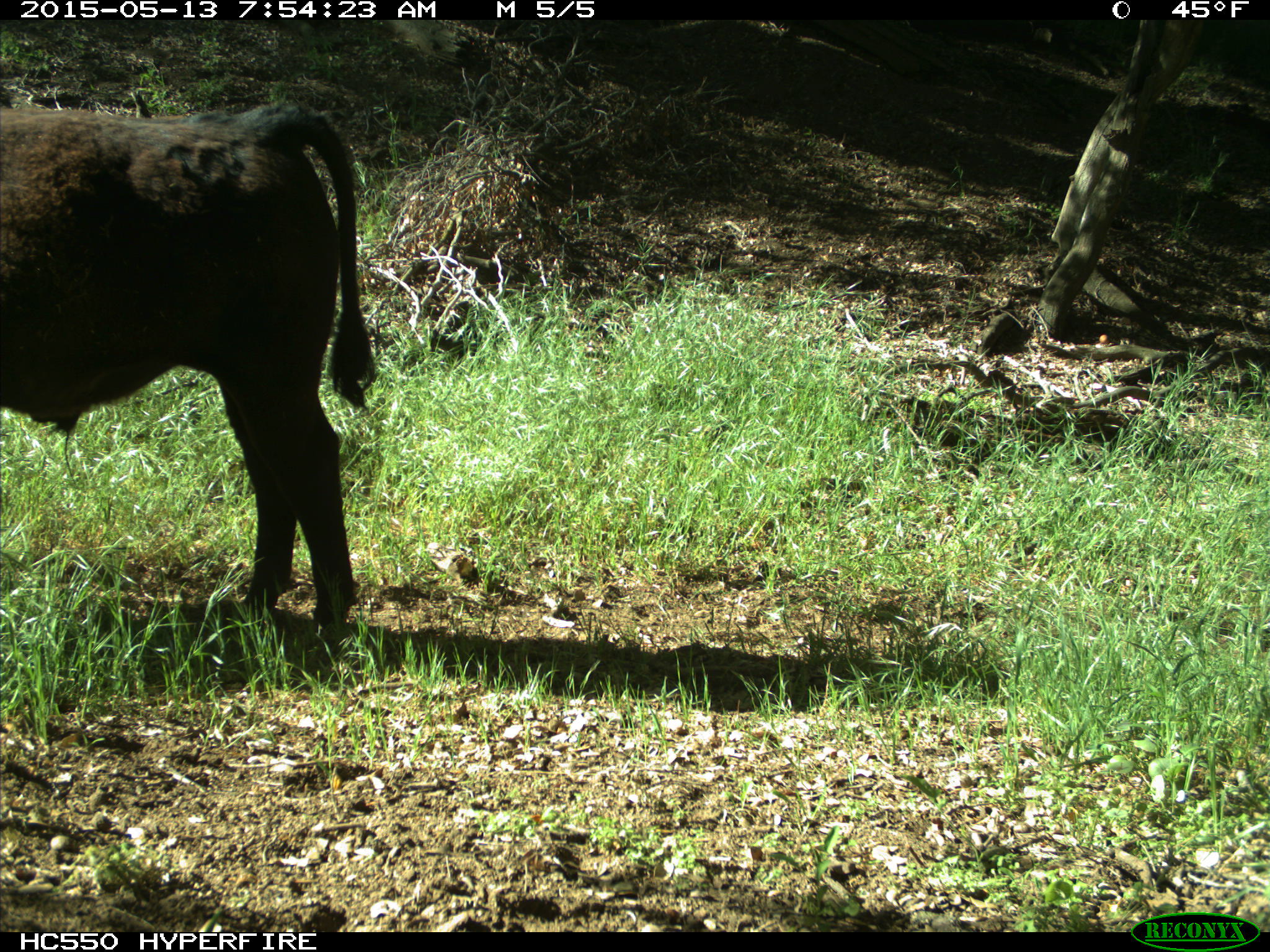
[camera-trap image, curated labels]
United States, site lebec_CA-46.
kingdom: Animalia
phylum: Chordata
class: Mammalia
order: Artiodactyla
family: Bovidae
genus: Bos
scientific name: Bos taurus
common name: domestic cow